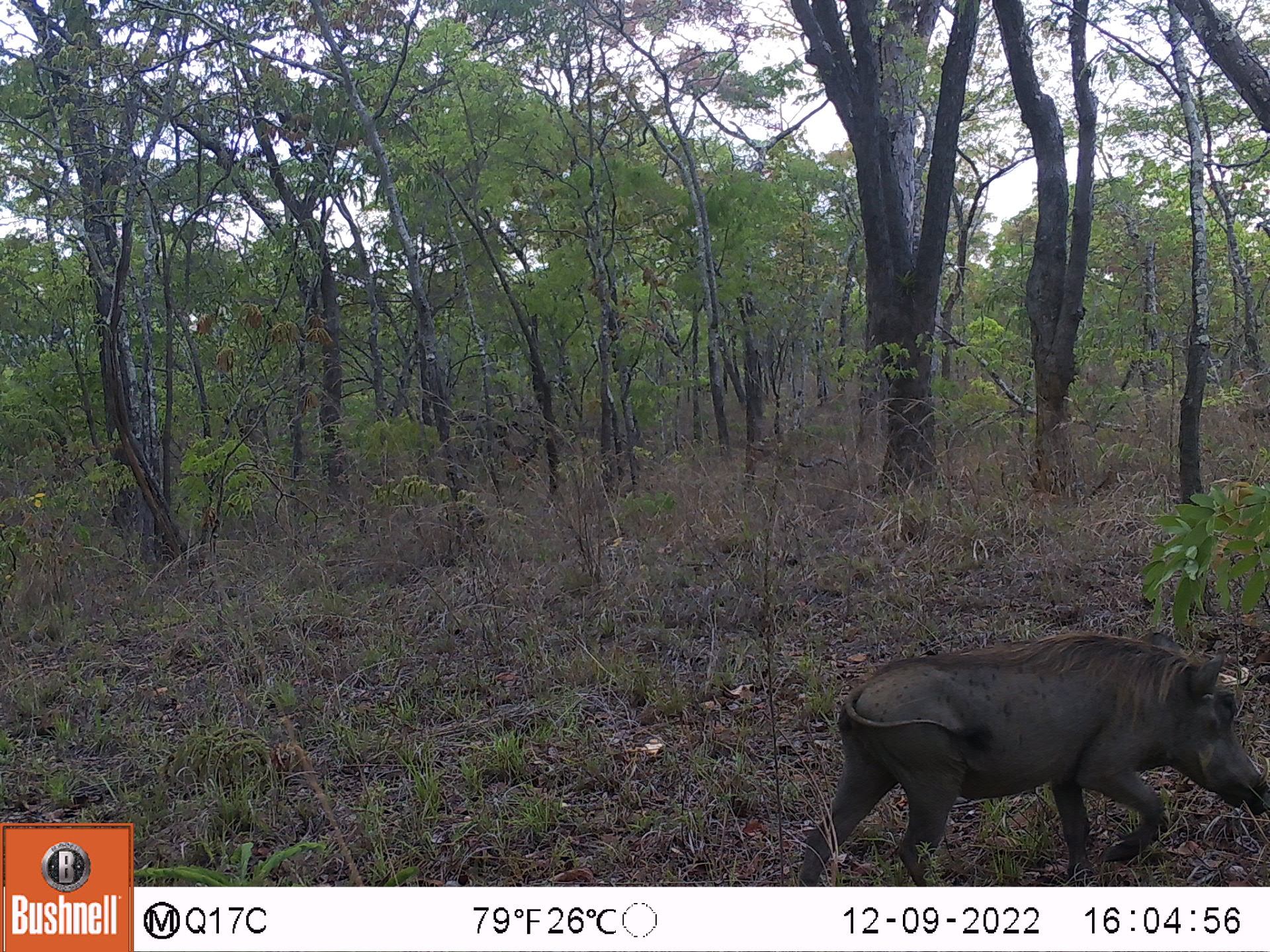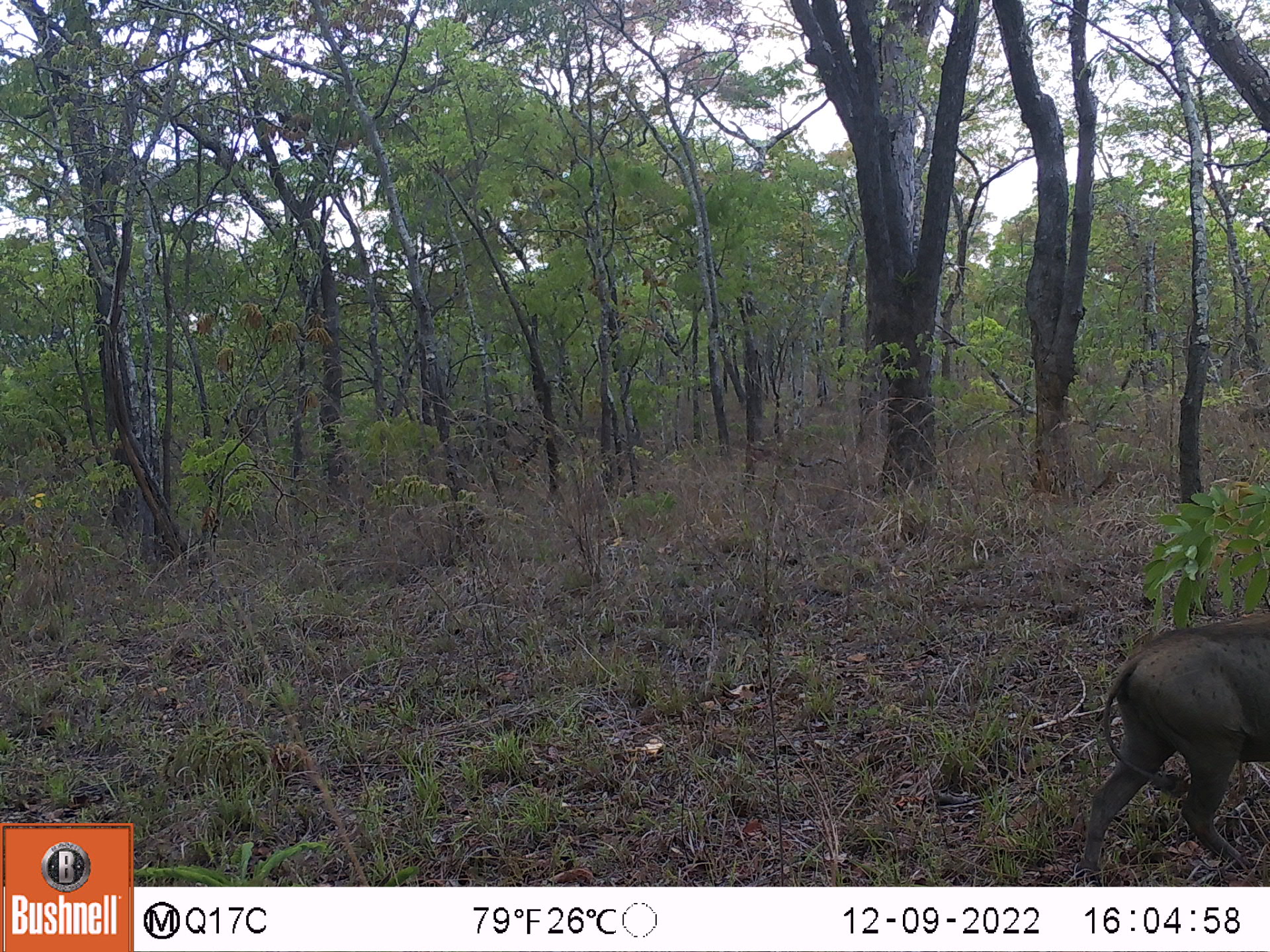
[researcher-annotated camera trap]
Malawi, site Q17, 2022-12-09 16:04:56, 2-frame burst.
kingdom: Animalia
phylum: Chordata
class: Mammalia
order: Artiodactyla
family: Suidae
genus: Phacochoerus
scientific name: Phacochoerus africanus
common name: common warthog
Common warthog (Phacochoerus africanus), count 1.